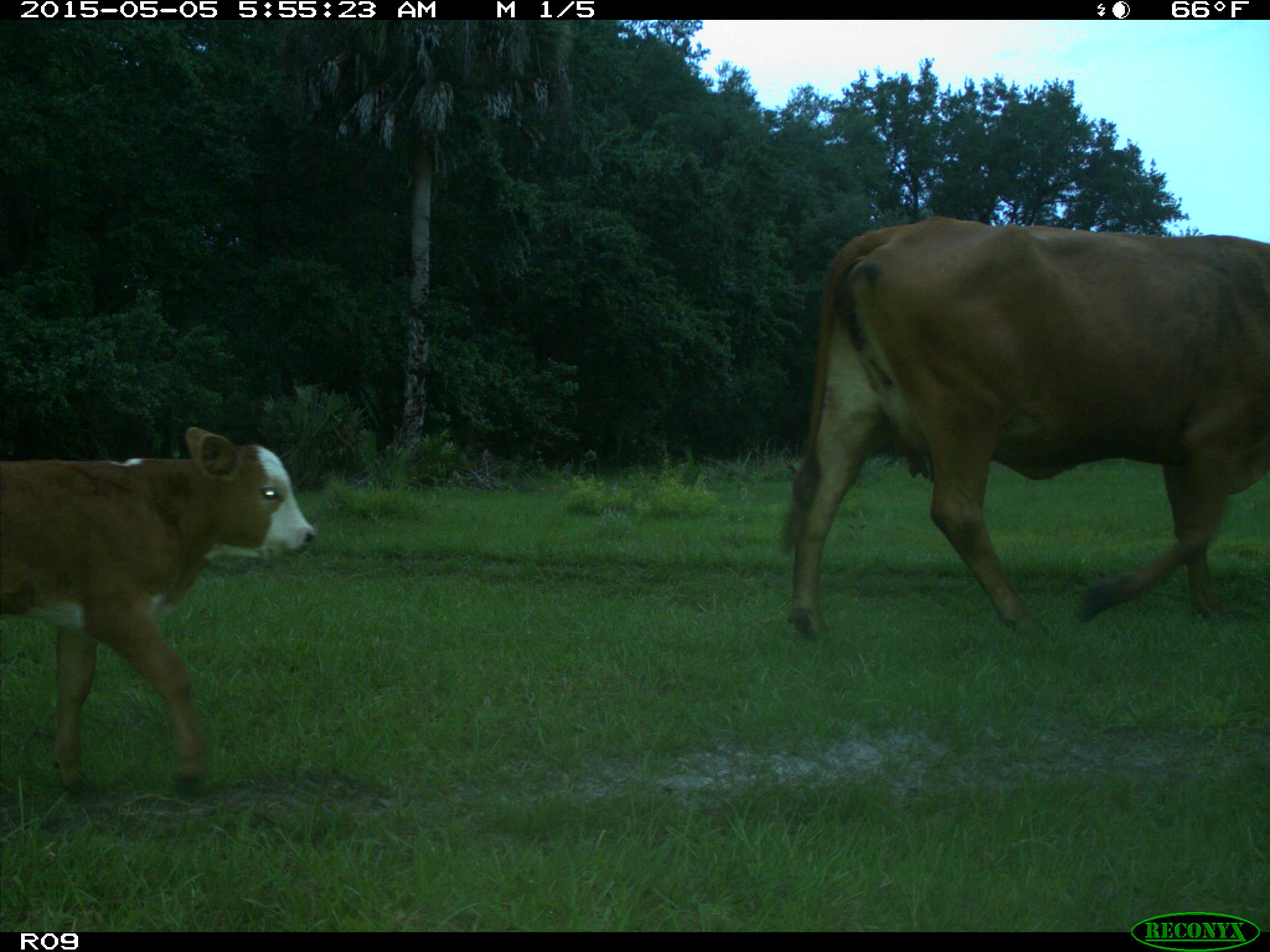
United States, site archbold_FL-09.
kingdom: Animalia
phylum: Chordata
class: Mammalia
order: Artiodactyla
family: Bovidae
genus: Bos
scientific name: Bos taurus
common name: domestic cow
Bos taurus (domestic cow).